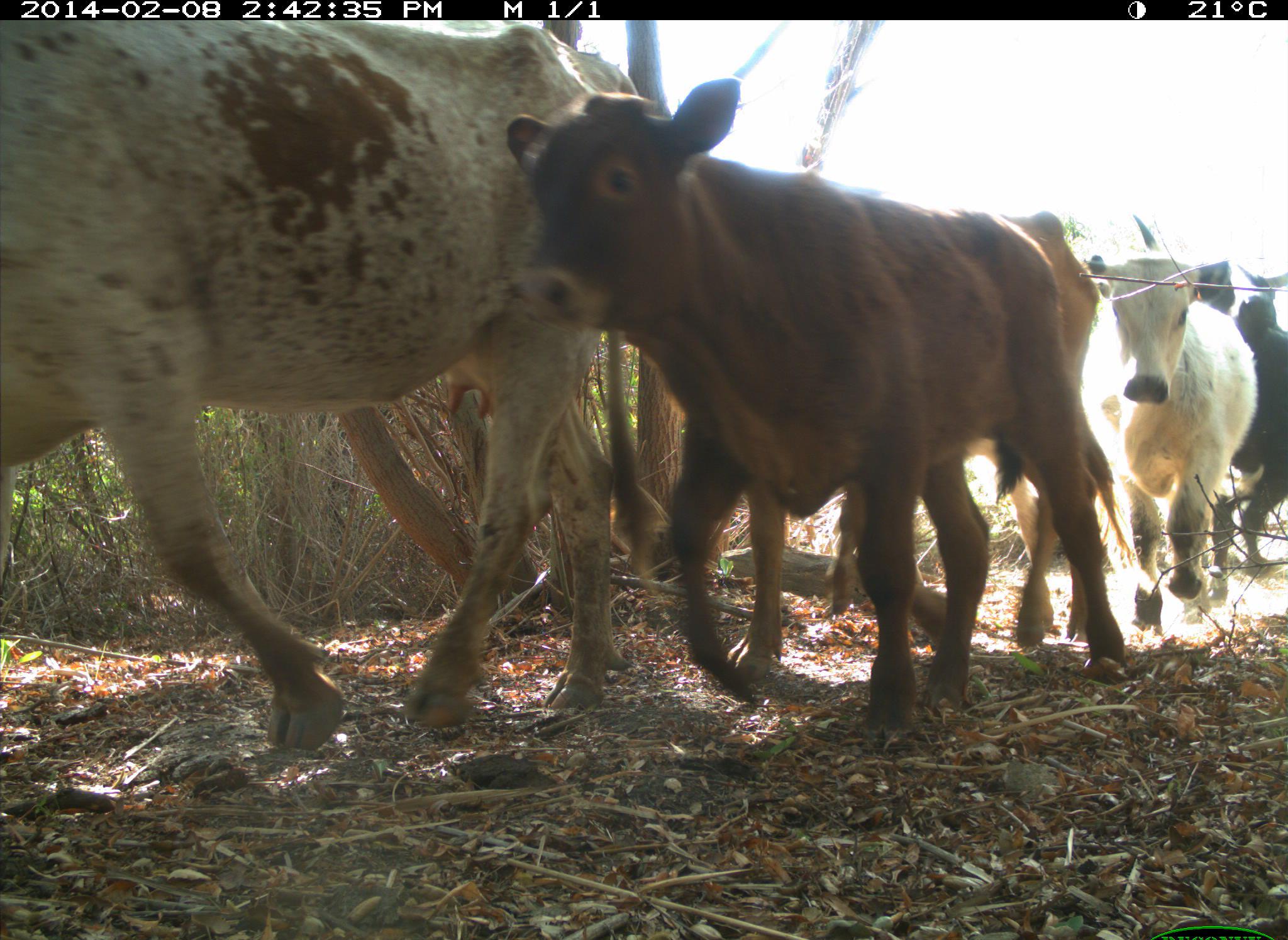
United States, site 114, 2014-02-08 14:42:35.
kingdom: Animalia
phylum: Chordata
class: Mammalia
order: Artiodactyla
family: Bovidae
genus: Bos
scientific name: Bos taurus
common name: cow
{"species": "cow (Bos taurus)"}